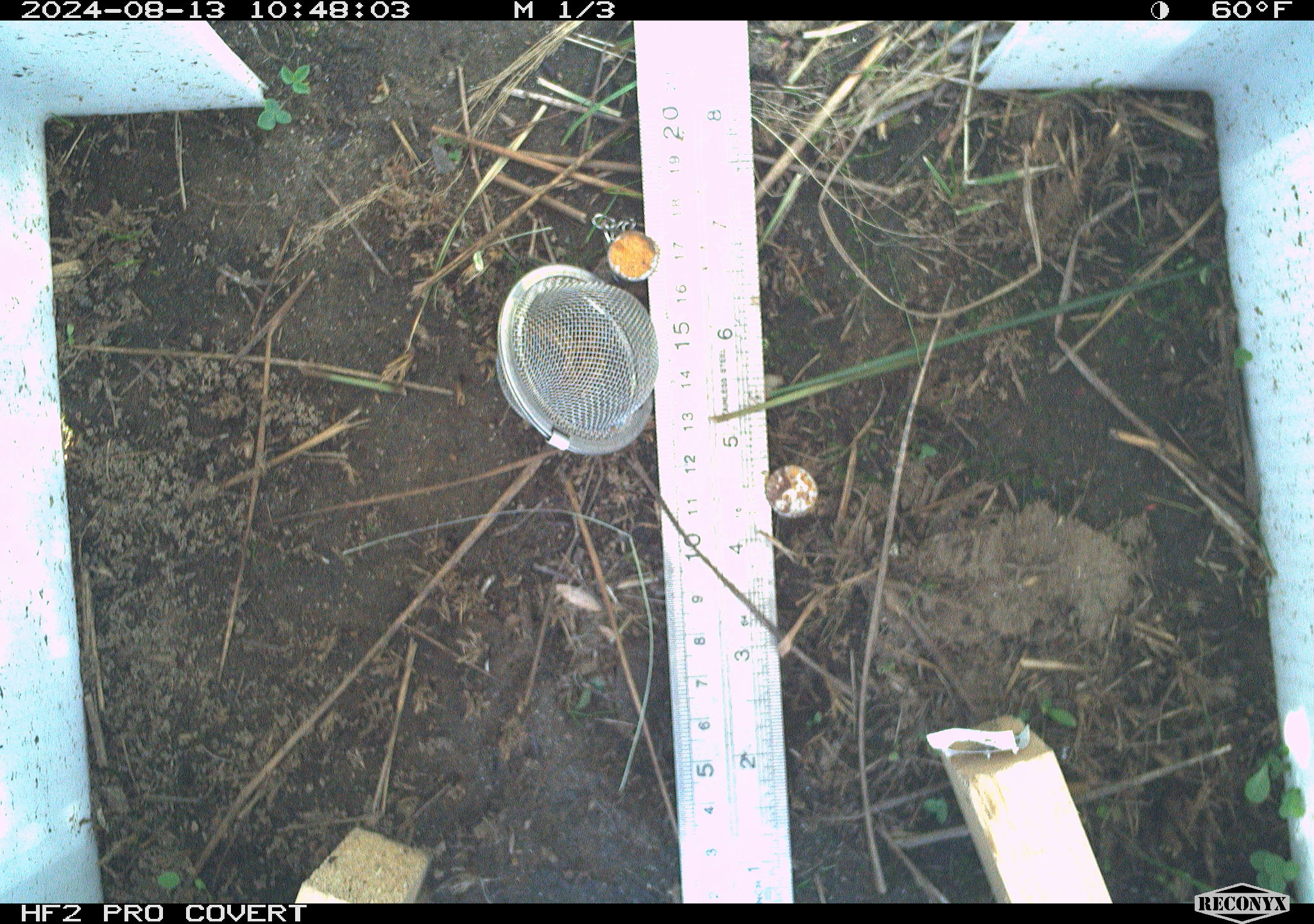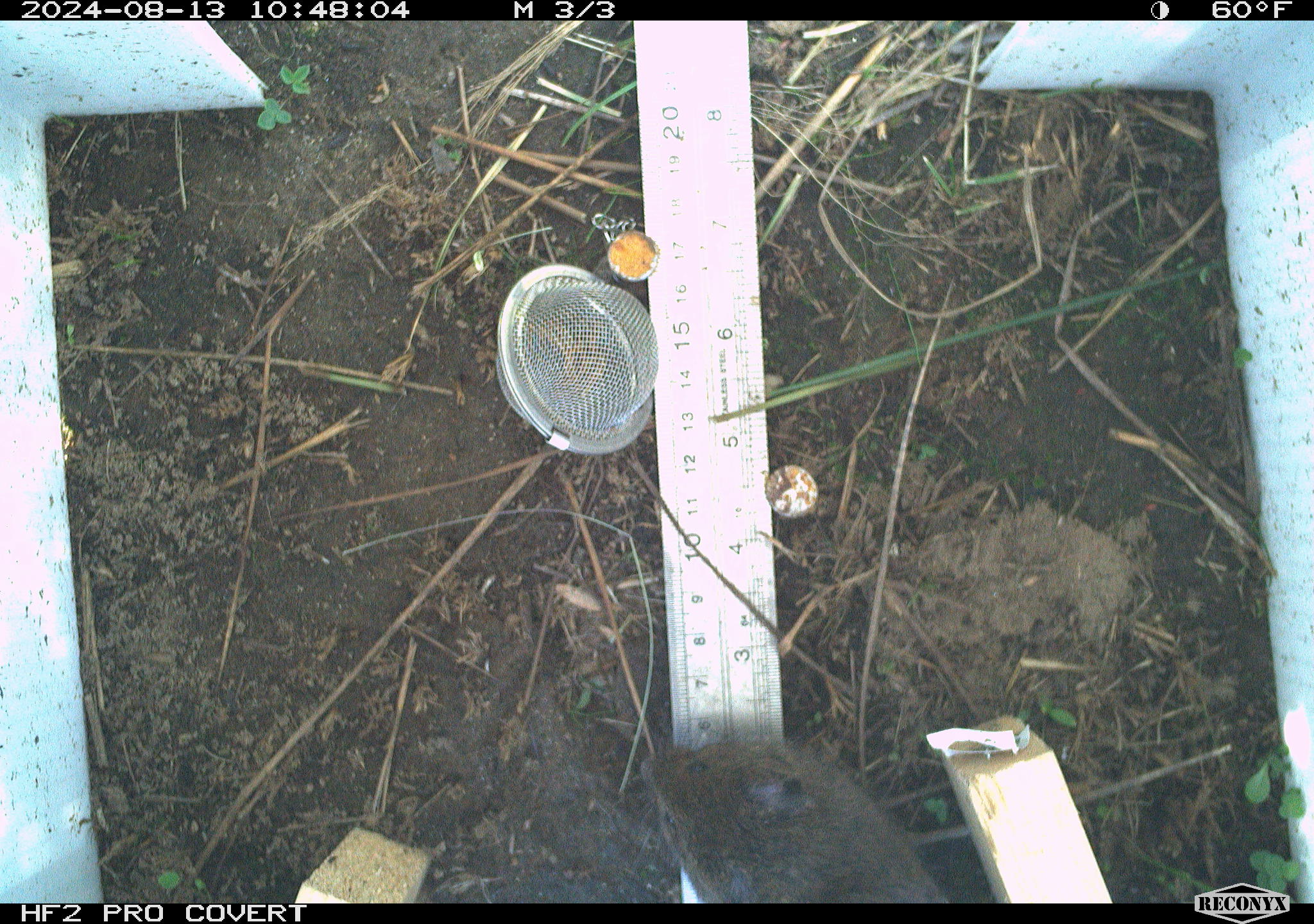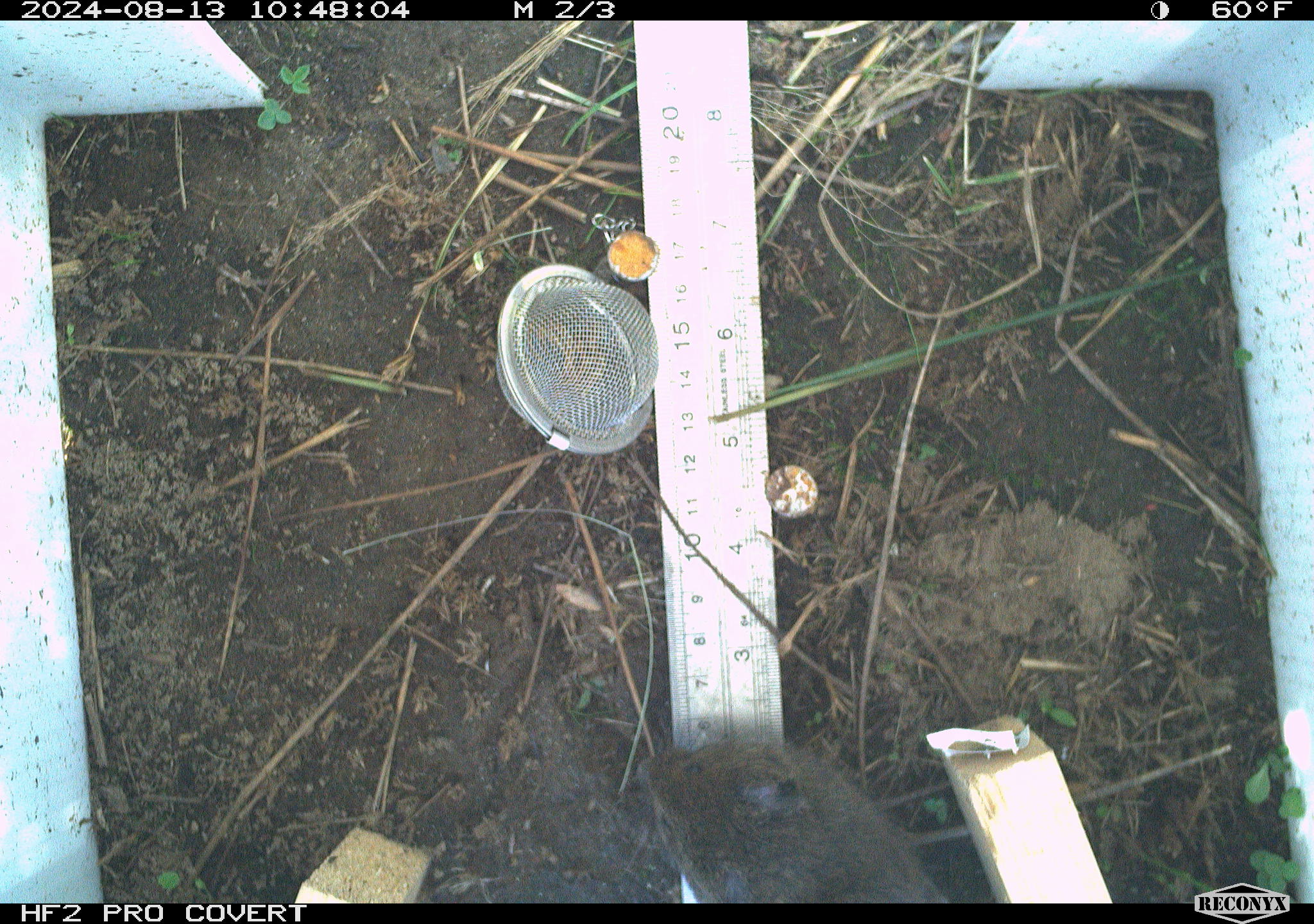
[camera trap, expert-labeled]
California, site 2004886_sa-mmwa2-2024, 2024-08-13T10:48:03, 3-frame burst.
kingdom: Animalia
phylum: Chordata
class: Mammalia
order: Rodentia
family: Cricetidae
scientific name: Arvicolinae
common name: voles, lemmings, and muskrats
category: arvicolinae subfamily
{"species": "arvicolinae subfamily (voles, lemmings, and muskrats) (Arvicolinae)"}